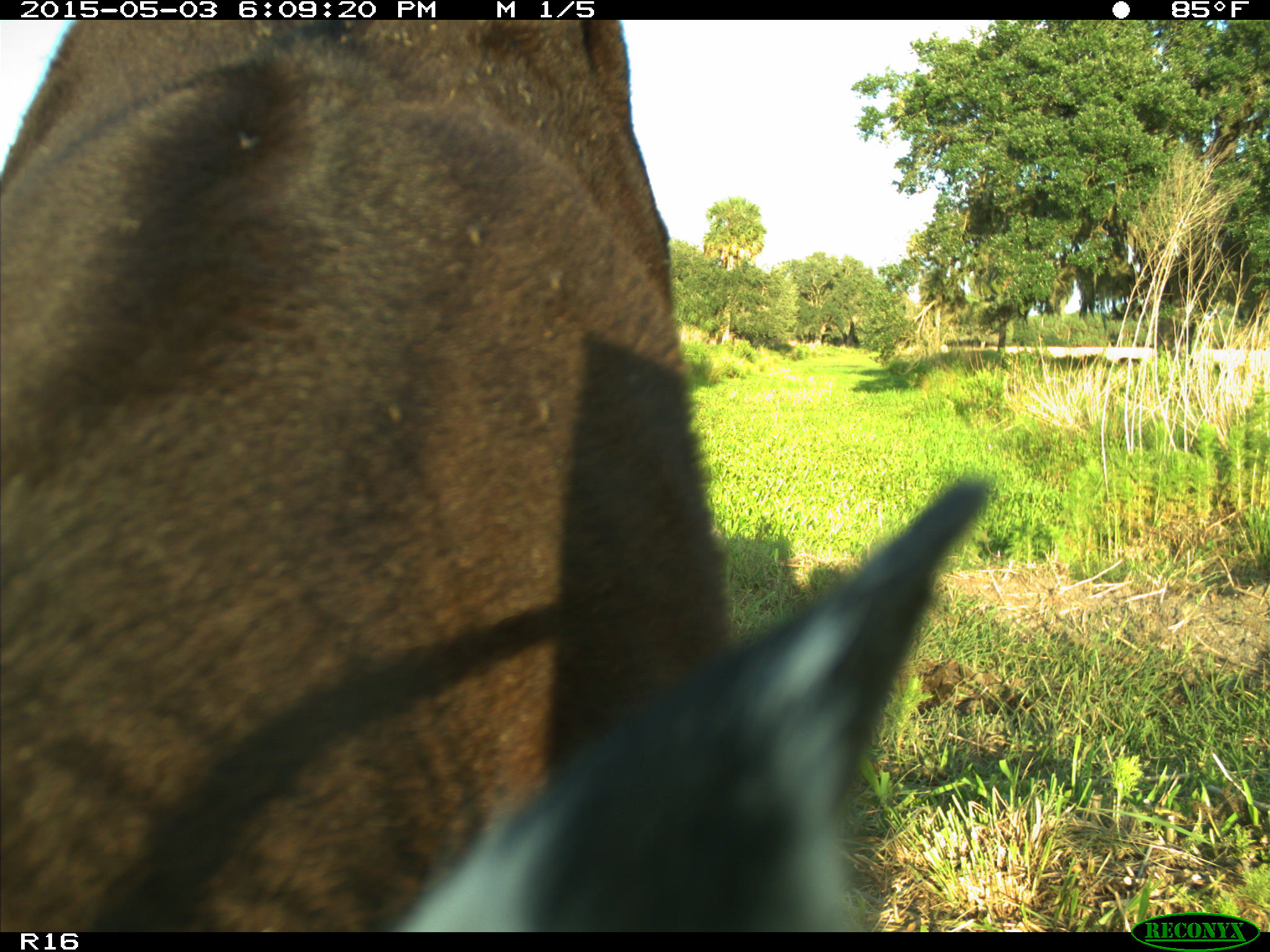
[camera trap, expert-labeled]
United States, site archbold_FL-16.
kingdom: Animalia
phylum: Chordata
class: Mammalia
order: Artiodactyla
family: Bovidae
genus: Bos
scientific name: Bos taurus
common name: domestic cow